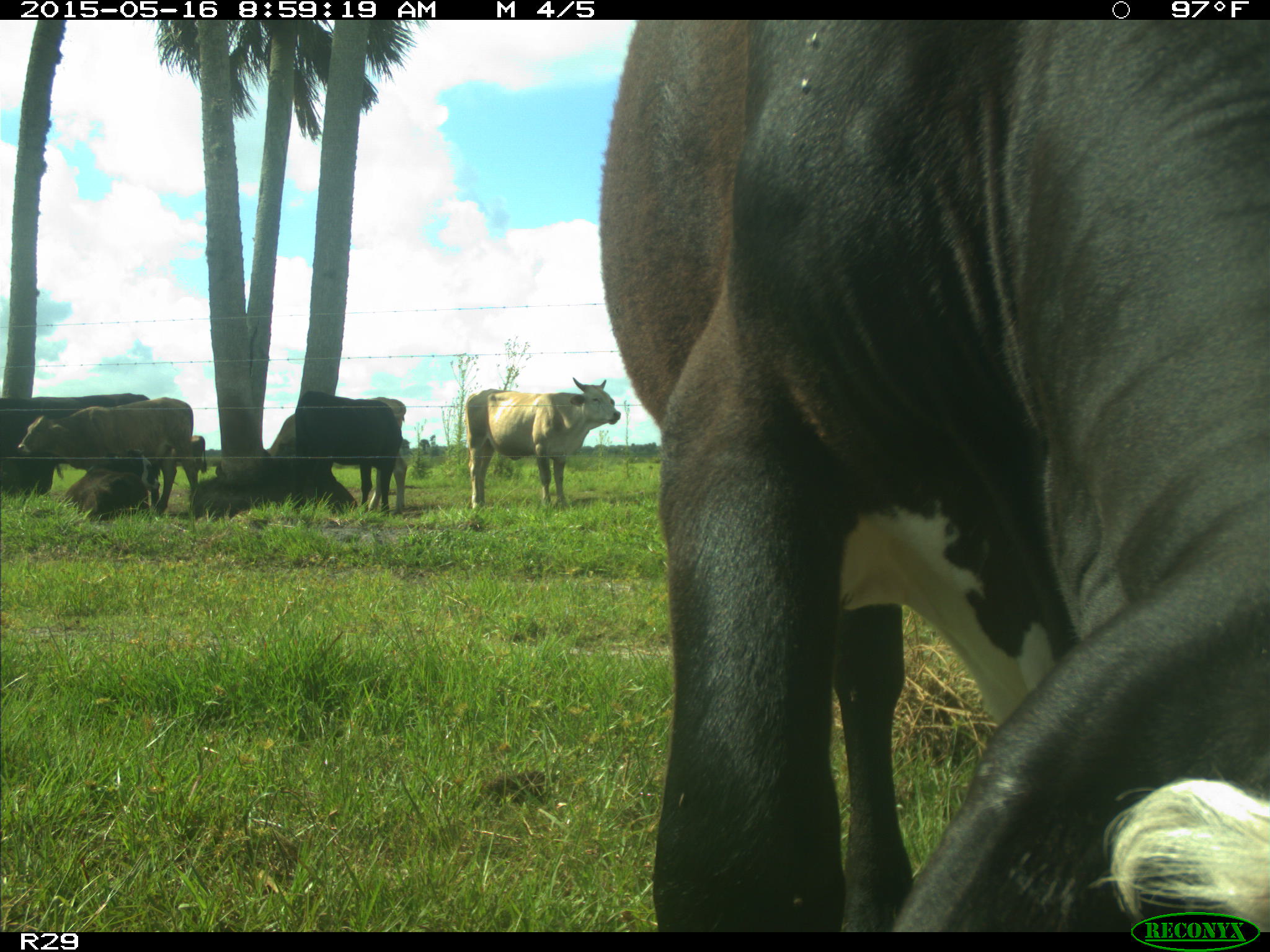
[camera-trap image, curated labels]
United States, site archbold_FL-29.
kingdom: Animalia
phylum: Chordata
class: Mammalia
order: Artiodactyla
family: Bovidae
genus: Bos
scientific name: Bos taurus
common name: domestic cow